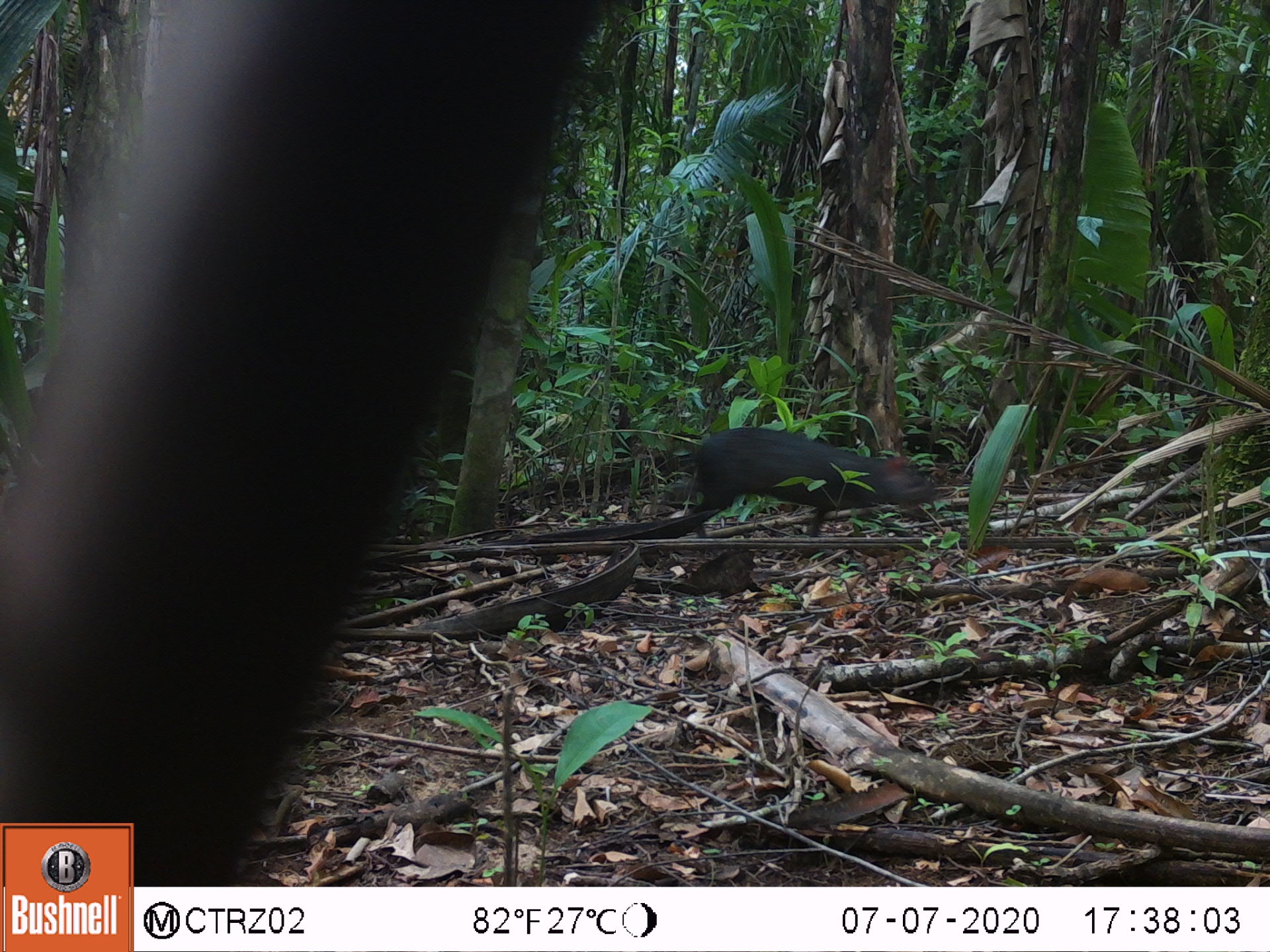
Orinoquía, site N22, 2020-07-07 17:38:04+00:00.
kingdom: Animalia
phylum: Chordata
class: Mammalia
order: Rodentia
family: Dasyproctidae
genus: Dasyprocta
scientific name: Dasyprocta fuliginosa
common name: black agouti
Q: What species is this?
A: Black agouti (Dasyprocta fuliginosa).